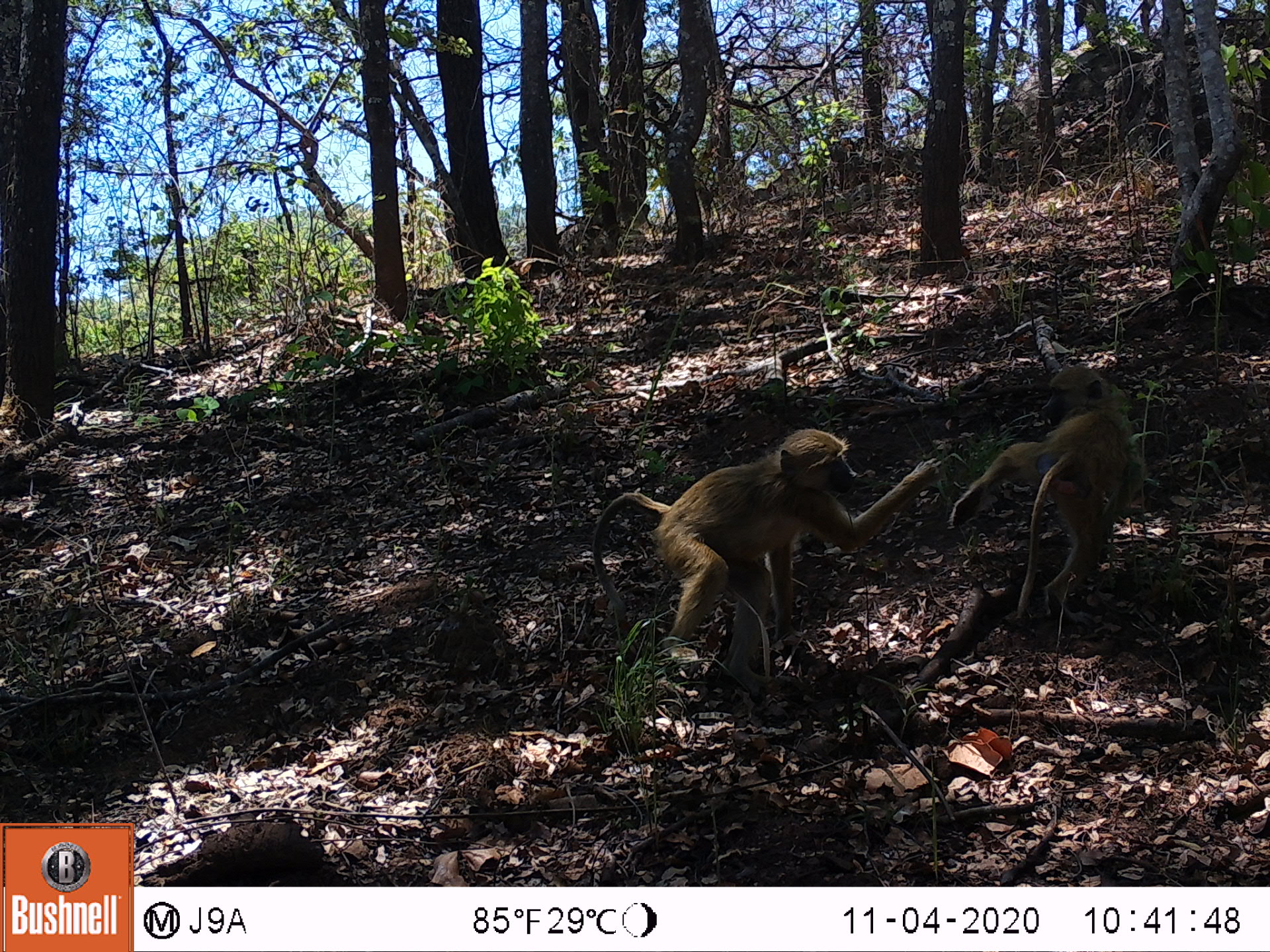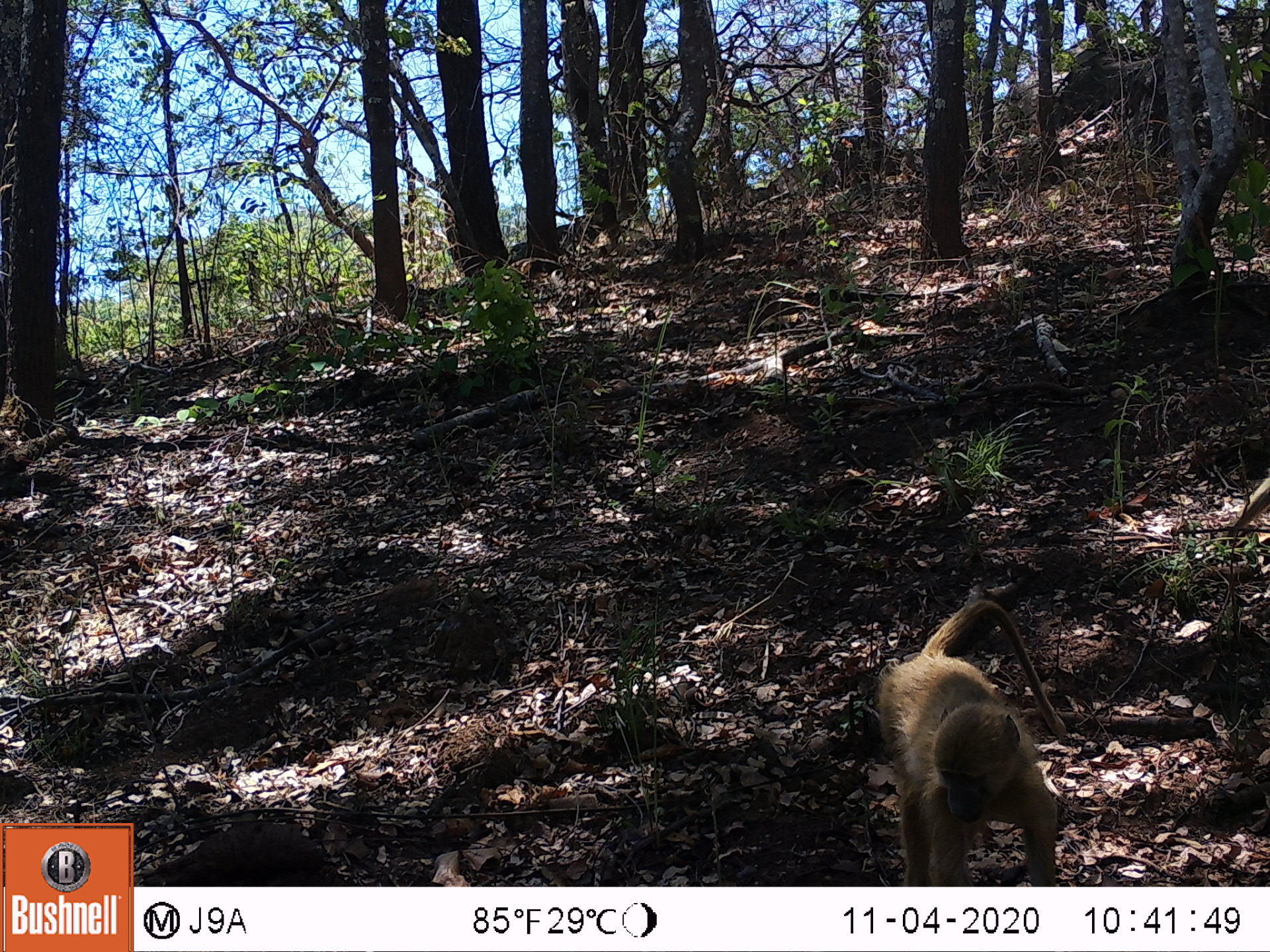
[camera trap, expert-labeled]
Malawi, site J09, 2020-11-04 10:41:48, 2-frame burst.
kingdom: Animalia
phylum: Chordata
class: Mammalia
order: Primates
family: Cercopithecidae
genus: Papio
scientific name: Papio cynocephalus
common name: yellow baboon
Yellow baboon (Papio cynocephalus), count 2.